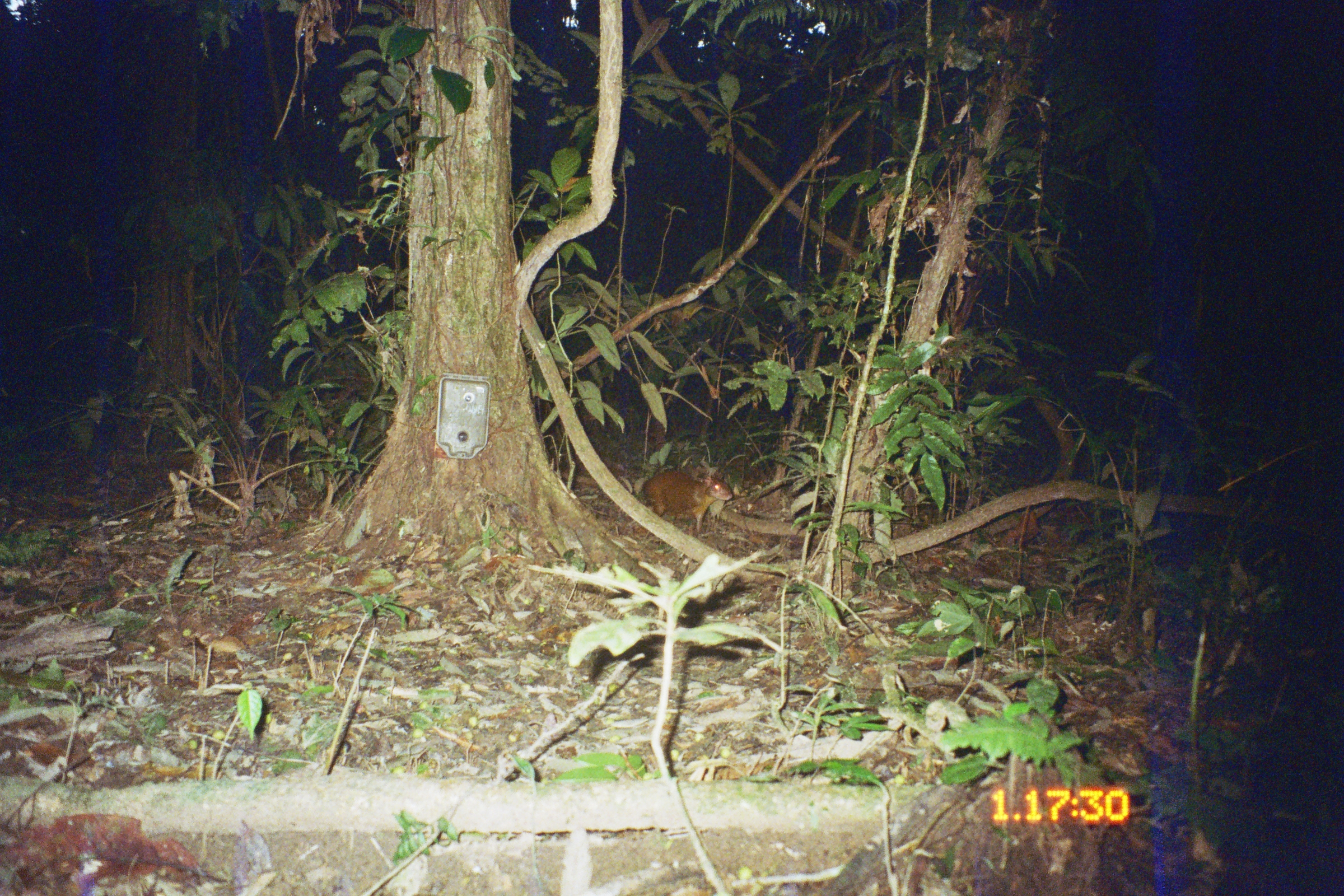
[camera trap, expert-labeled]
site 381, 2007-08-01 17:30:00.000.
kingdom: Animalia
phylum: Chordata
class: Mammalia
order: Rodentia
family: Dasyproctidae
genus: Dasyprocta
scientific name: Dasyprocta punctata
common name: central american agouti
Dasyprocta punctata (central american agouti).